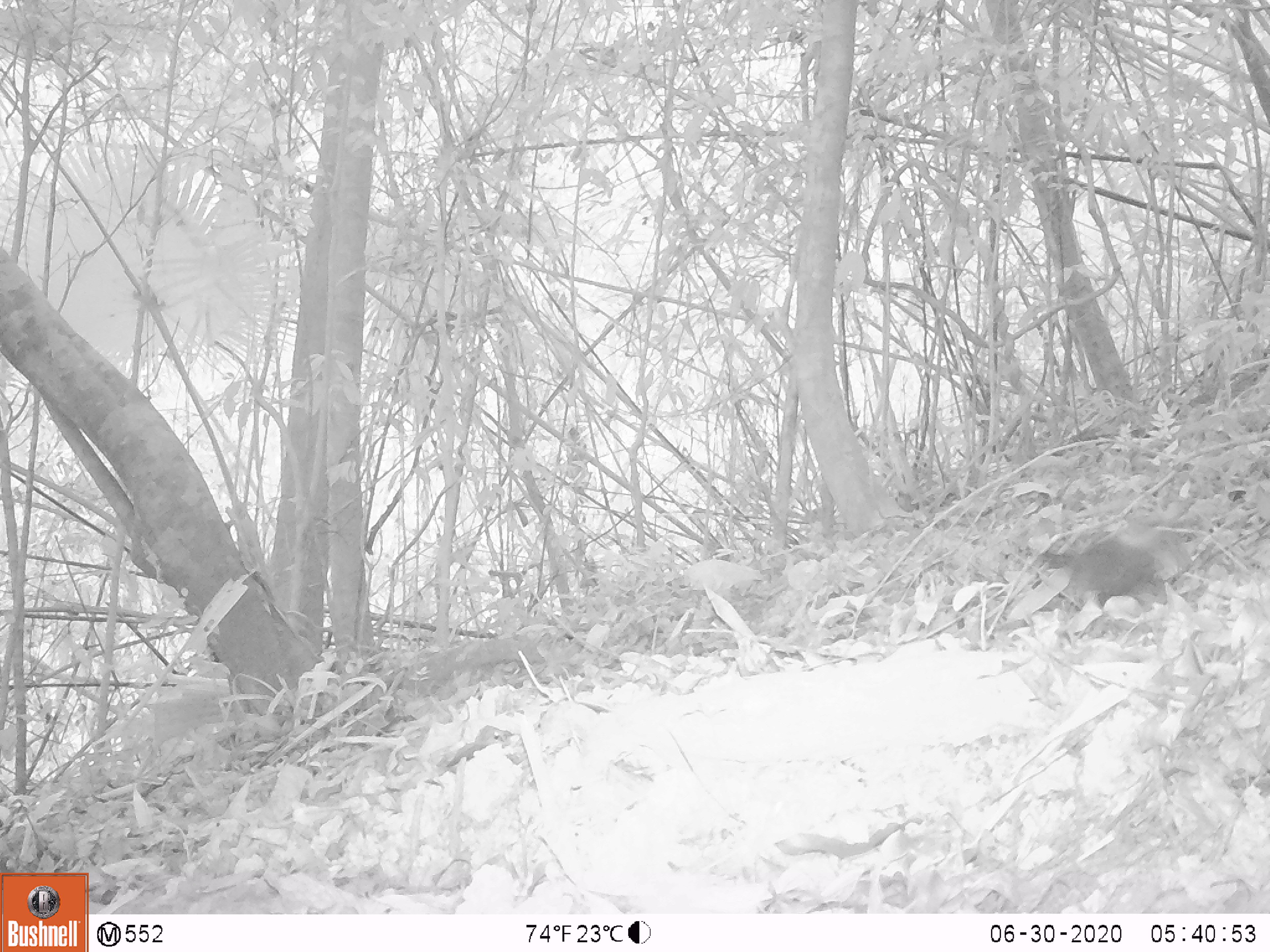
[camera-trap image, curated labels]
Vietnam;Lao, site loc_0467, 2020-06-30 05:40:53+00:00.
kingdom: Animalia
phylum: Chordata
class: Aves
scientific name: Aves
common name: bird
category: unidentified bird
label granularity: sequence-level